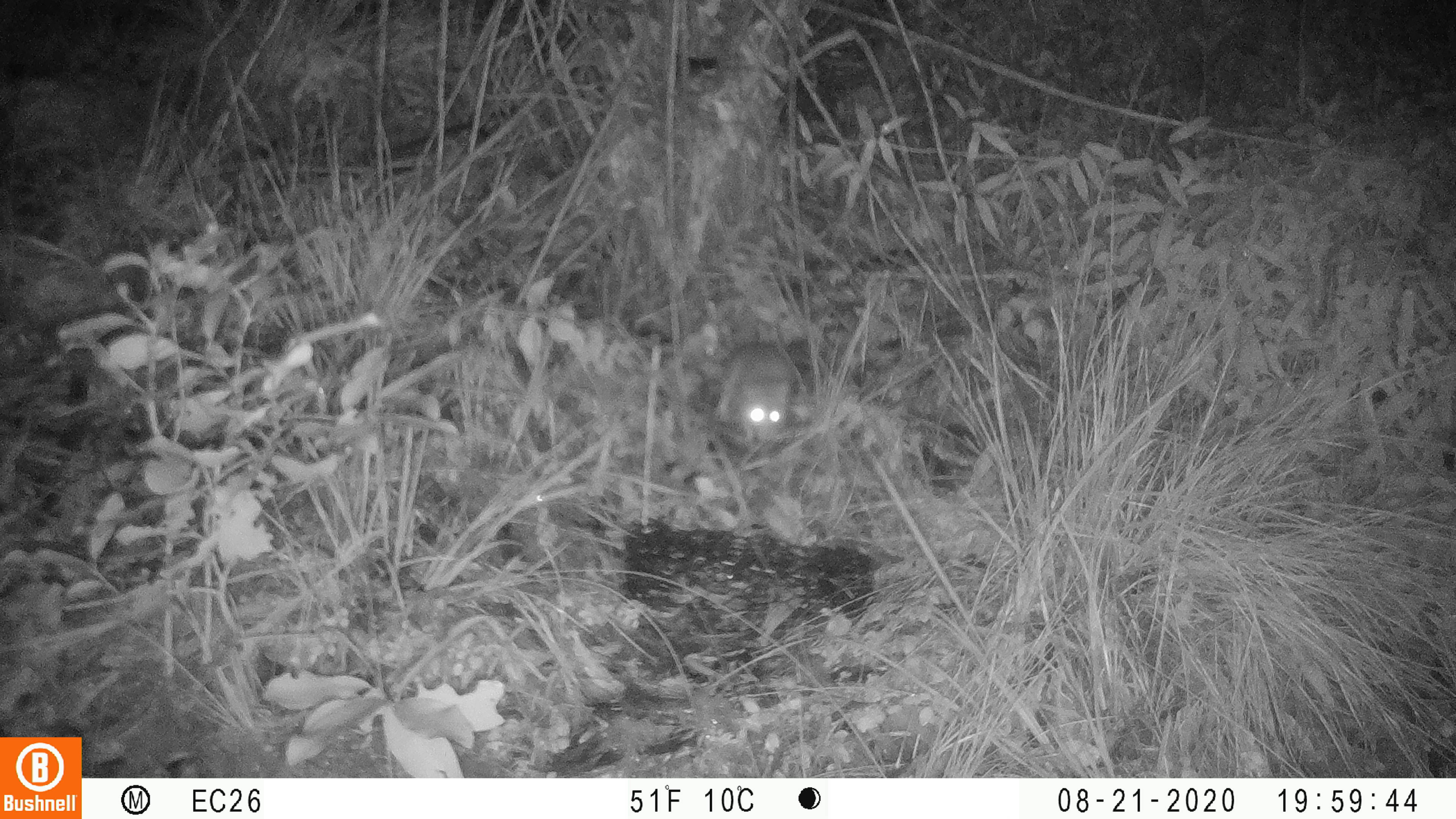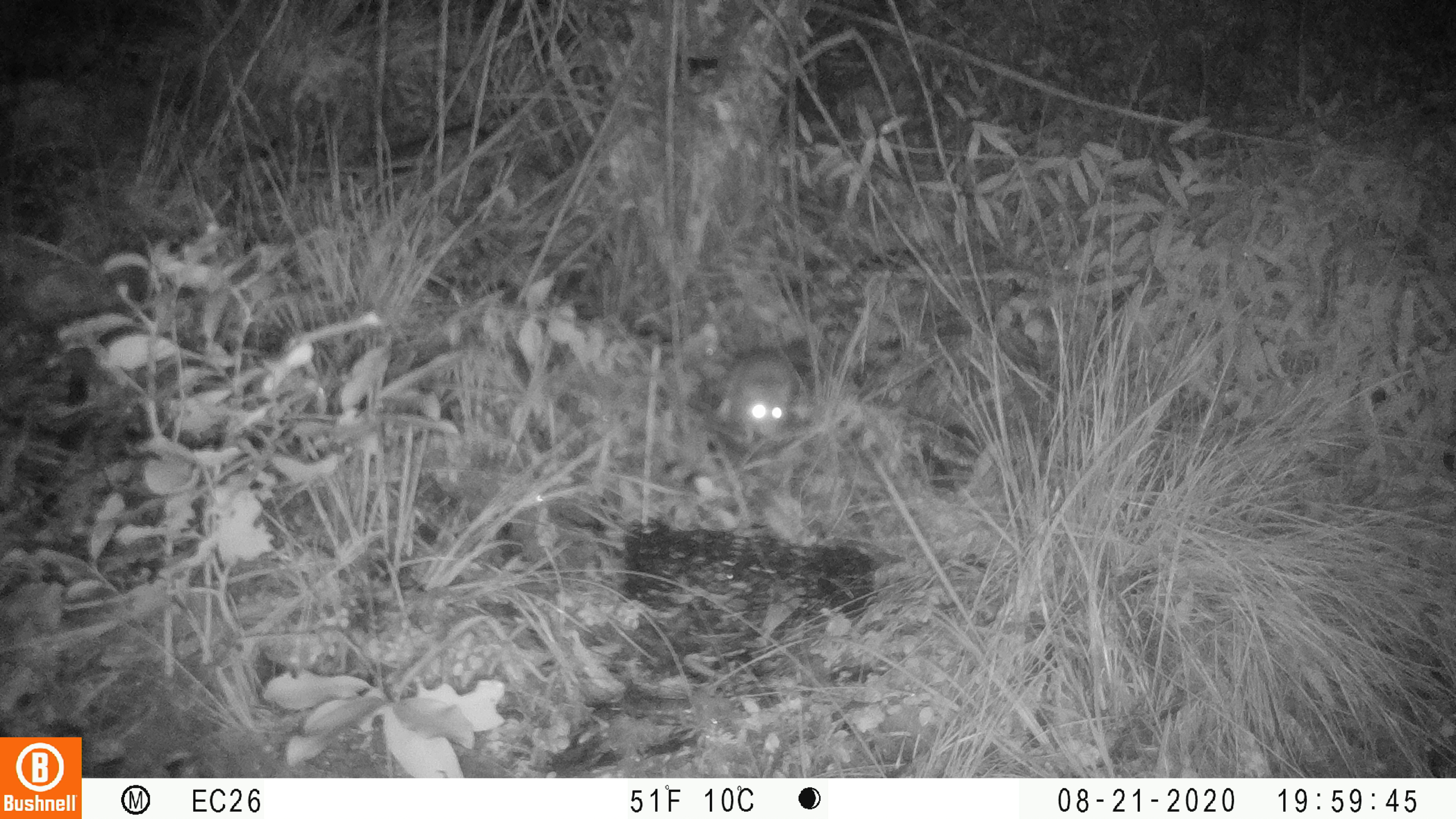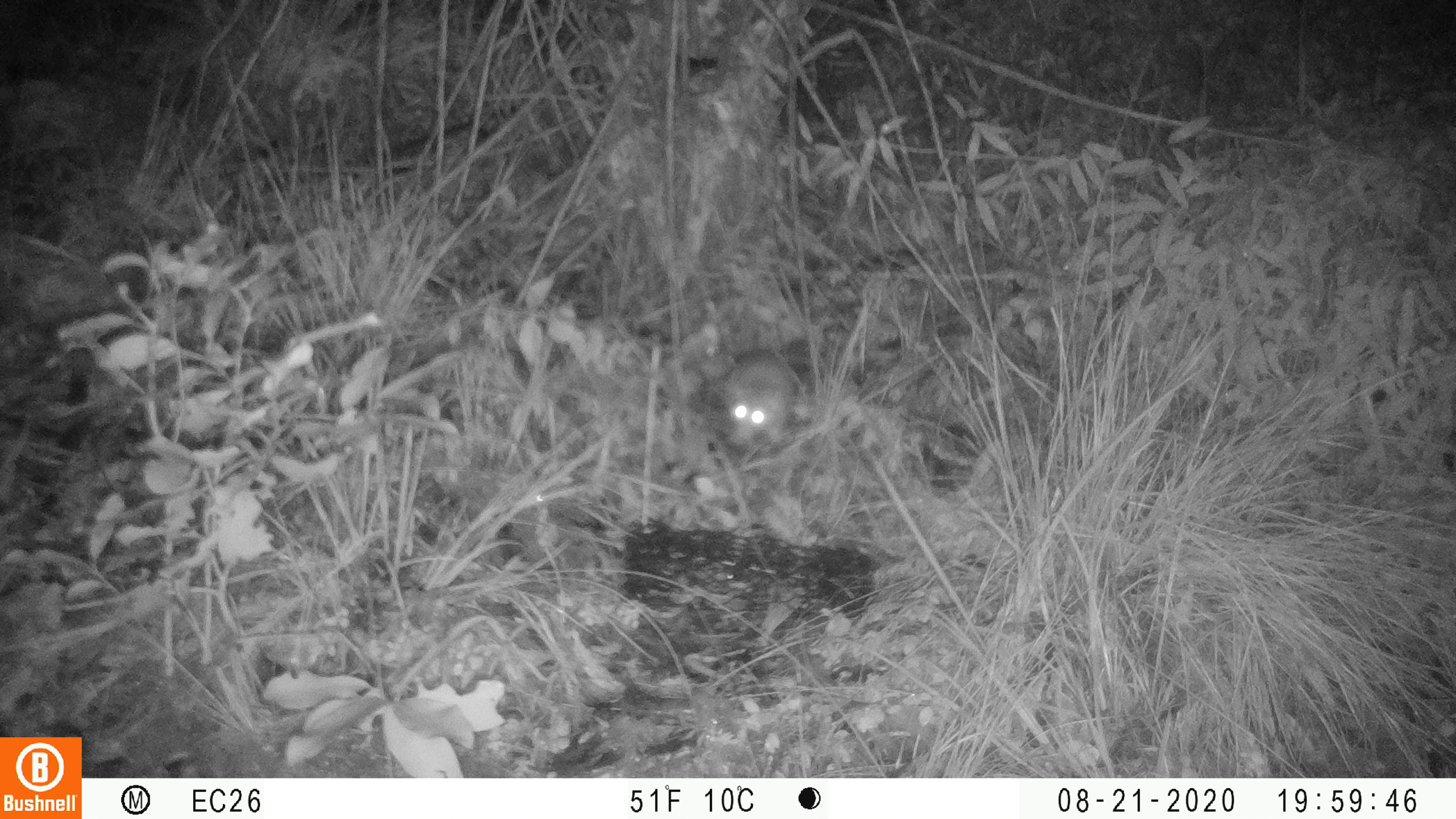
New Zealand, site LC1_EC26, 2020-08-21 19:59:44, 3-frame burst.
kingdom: Animalia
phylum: Chordata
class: Mammalia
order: Rodentia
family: Muridae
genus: Rattus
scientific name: Rattus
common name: rat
Rat (Rattus).